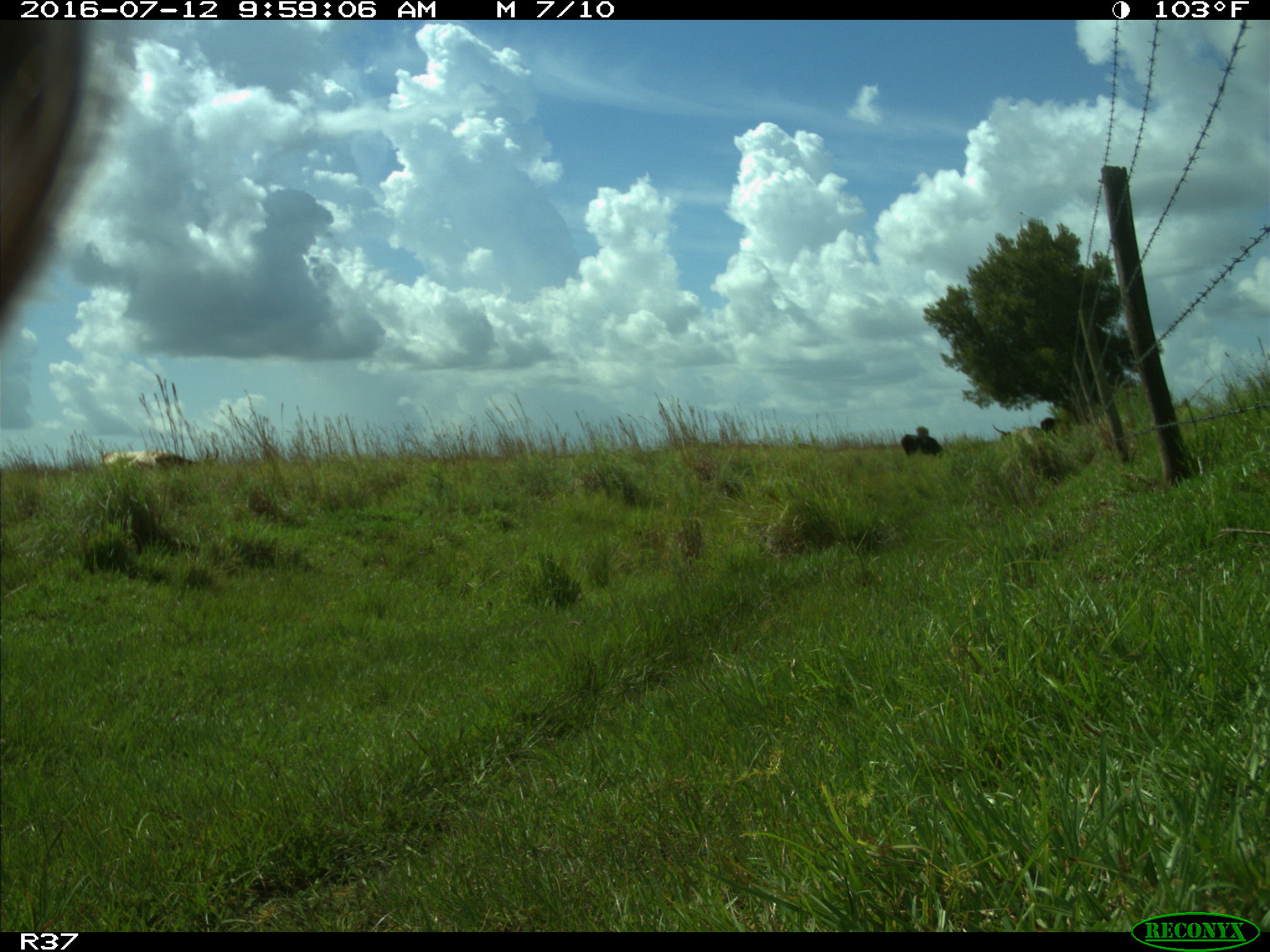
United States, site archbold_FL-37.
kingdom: Animalia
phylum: Chordata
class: Mammalia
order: Artiodactyla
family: Bovidae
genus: Bos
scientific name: Bos taurus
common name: domestic cow